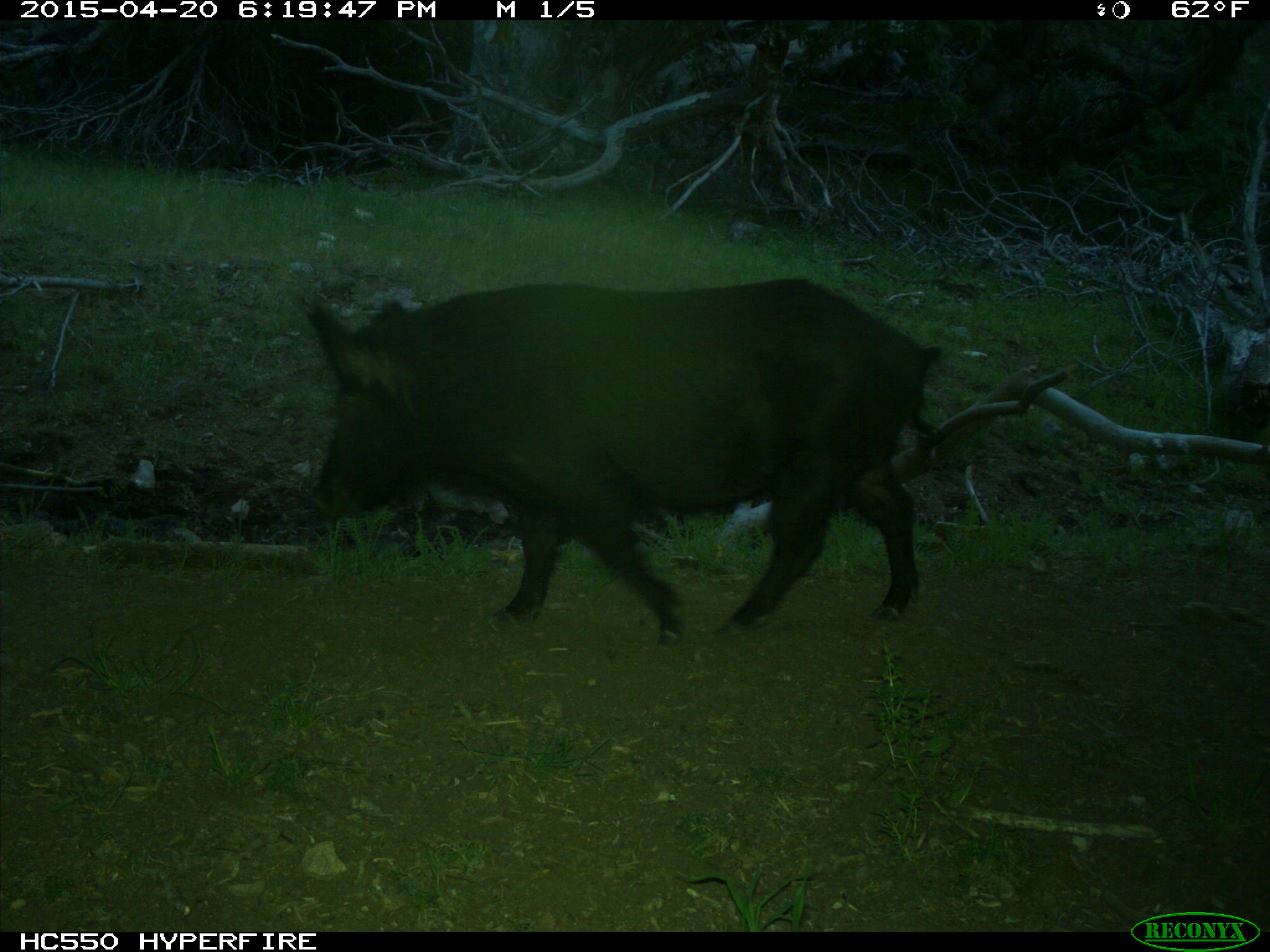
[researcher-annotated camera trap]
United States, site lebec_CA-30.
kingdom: Animalia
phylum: Chordata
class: Mammalia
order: Artiodactyla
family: Suidae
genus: Sus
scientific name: Sus scrofa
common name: wild boar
Sus scrofa (wild boar).